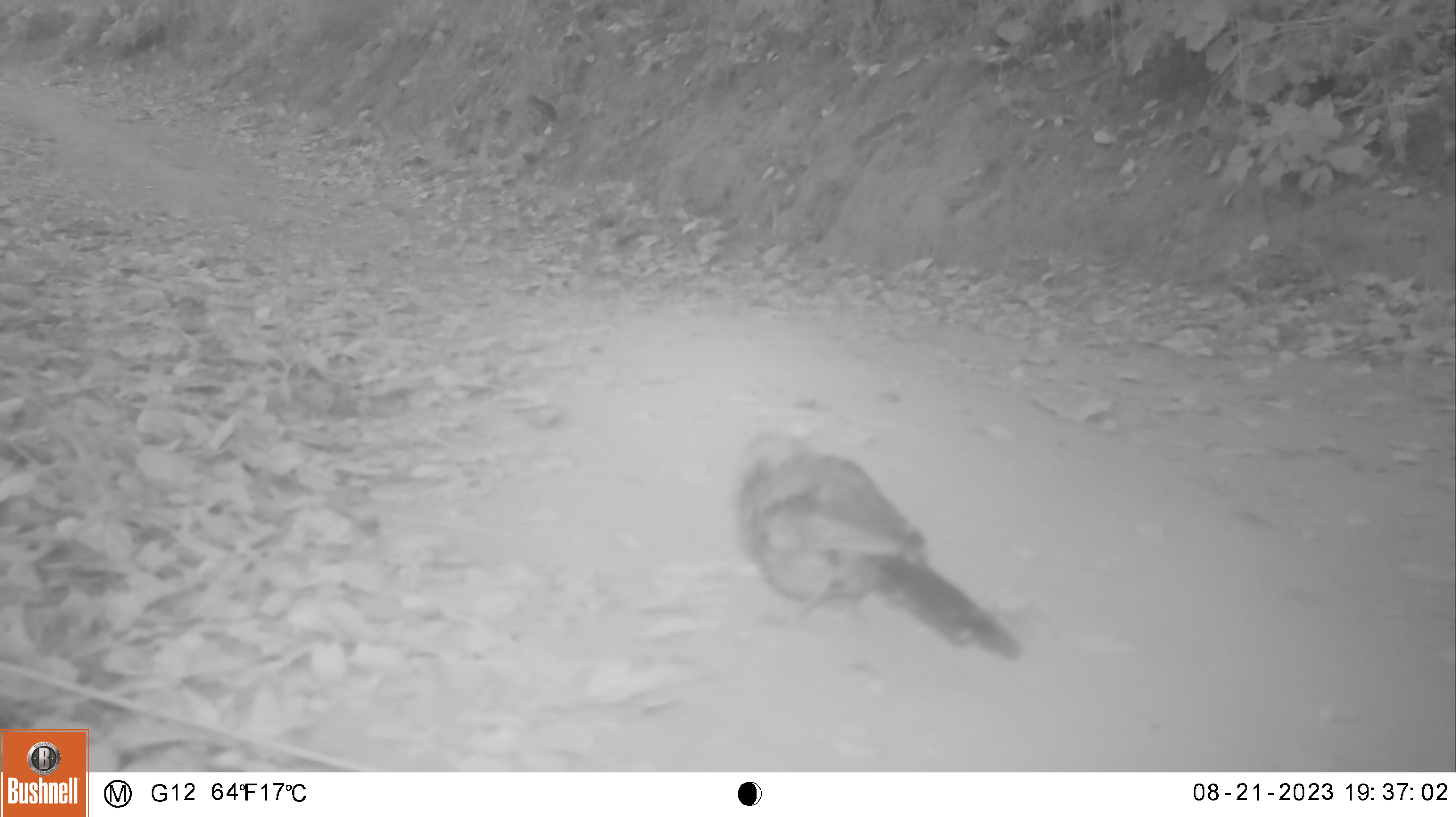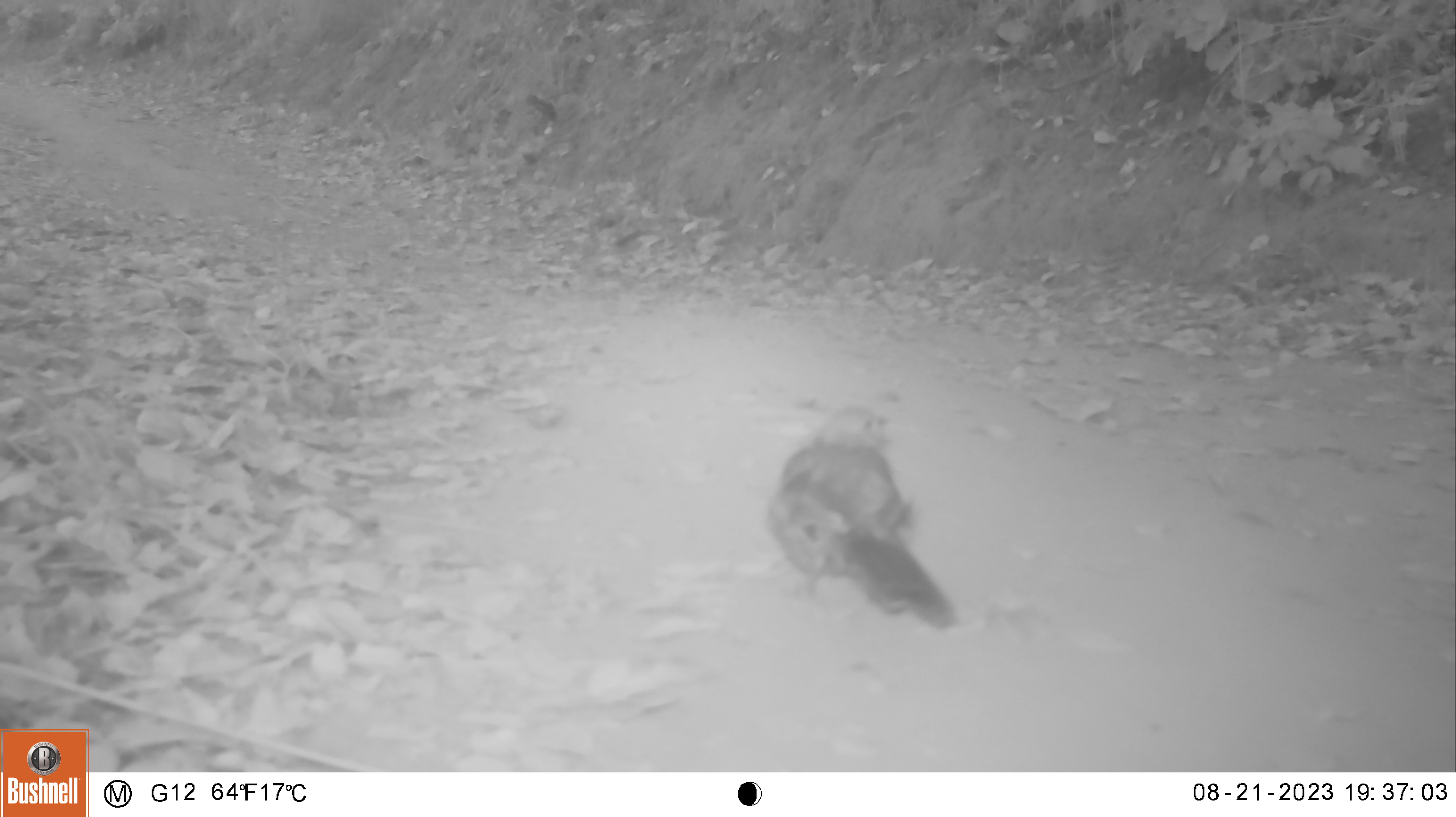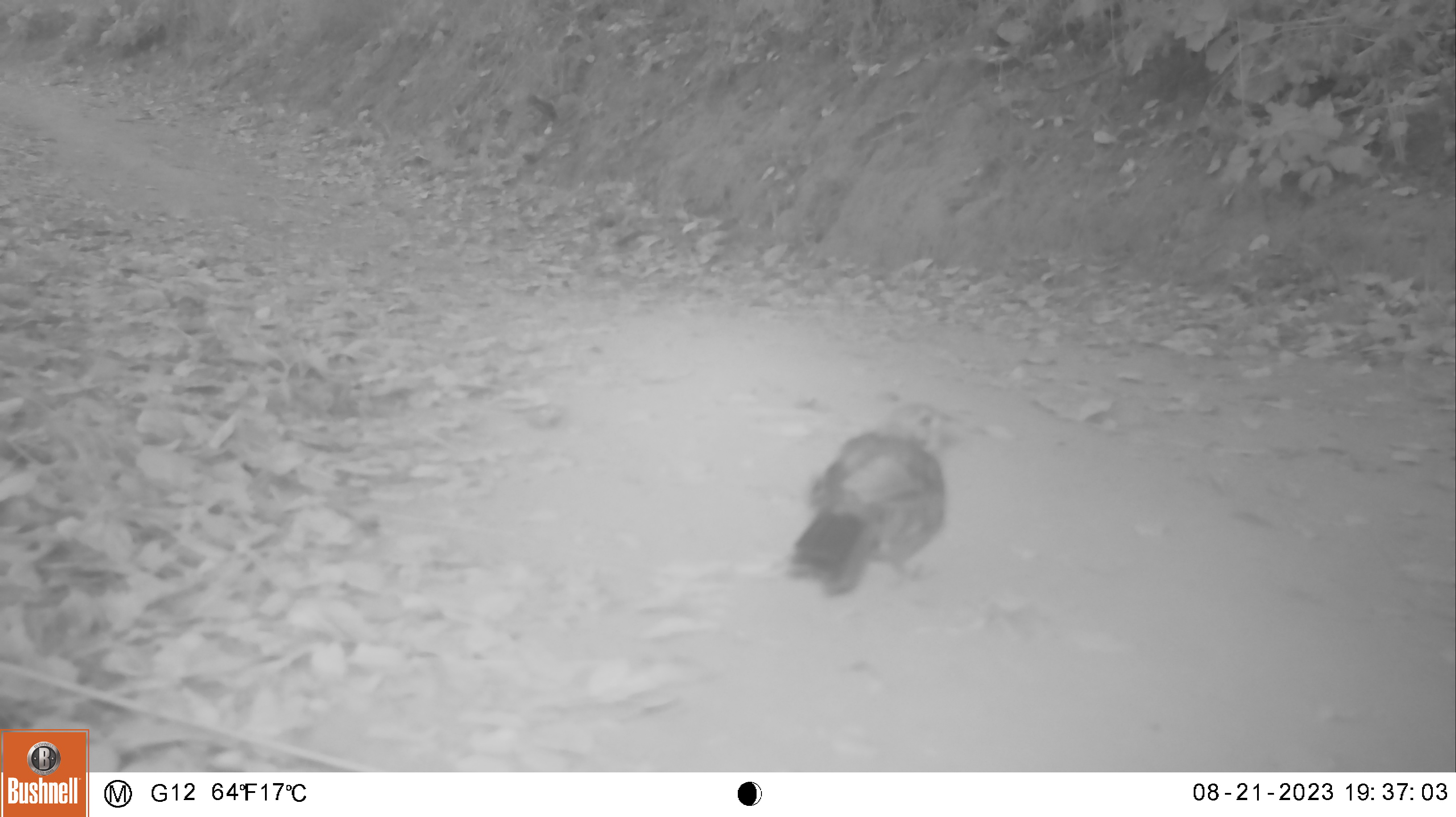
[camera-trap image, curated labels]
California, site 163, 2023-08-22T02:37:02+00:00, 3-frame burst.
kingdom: Animalia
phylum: Chordata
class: Aves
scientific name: Aves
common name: bird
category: unknown bird